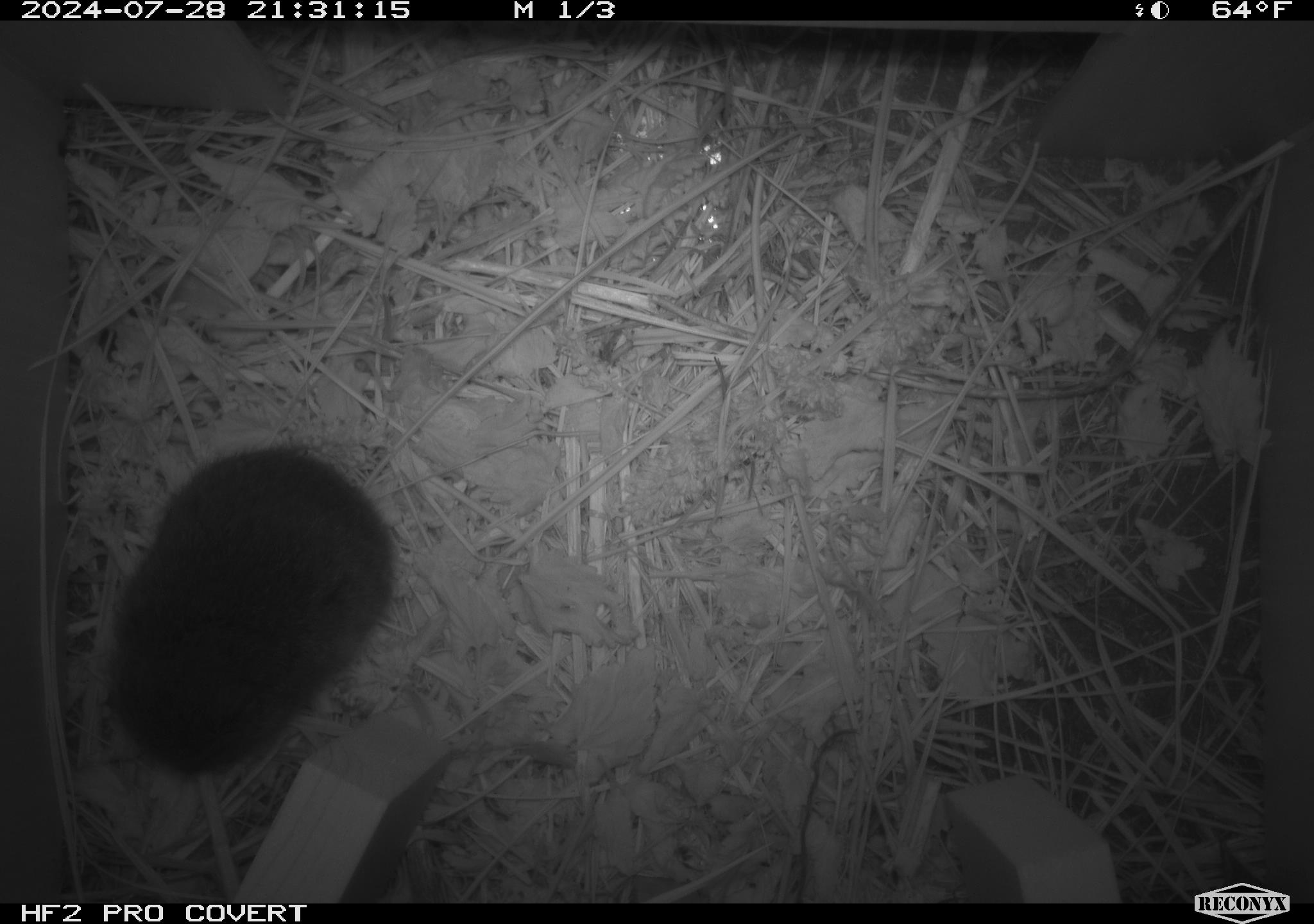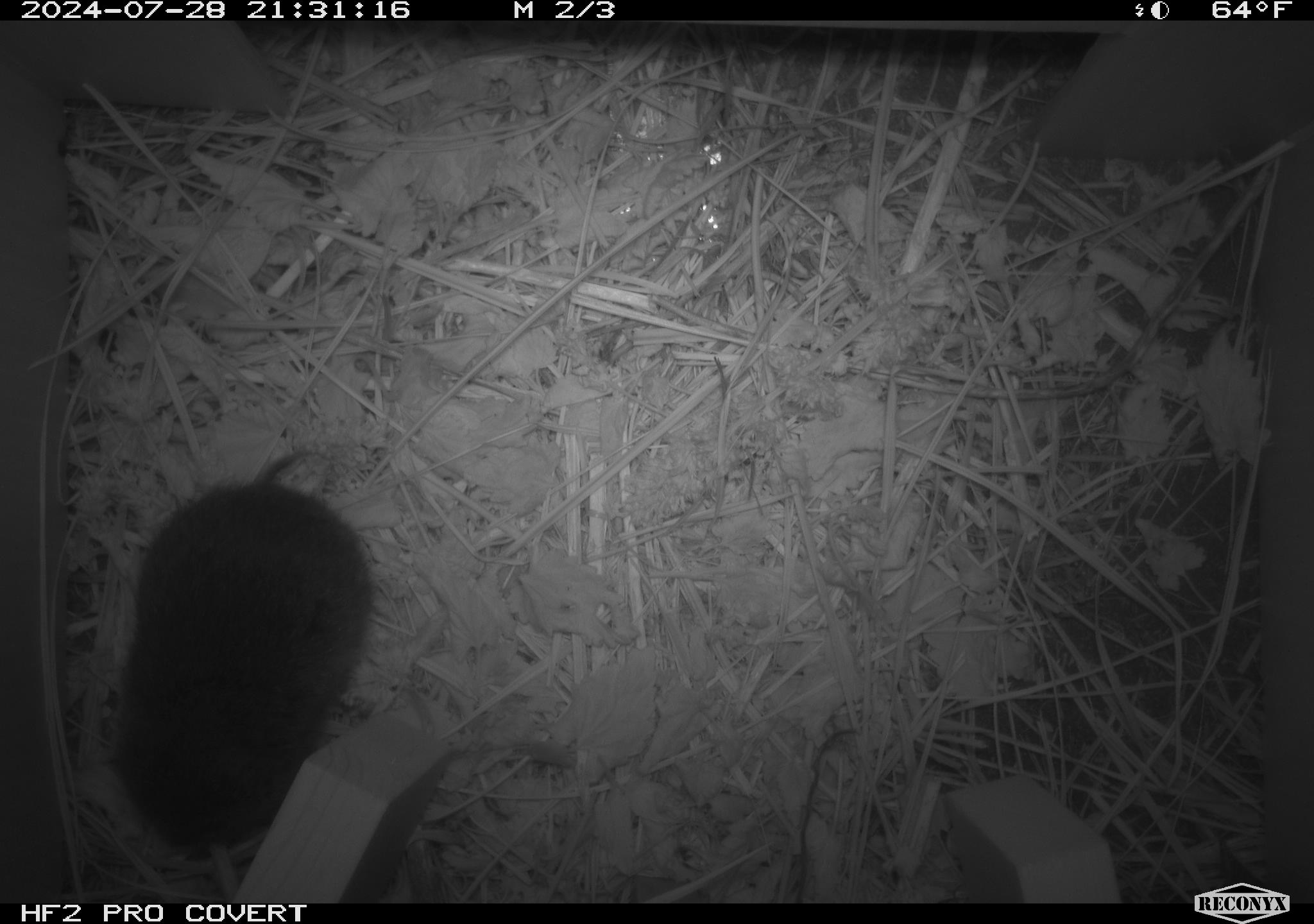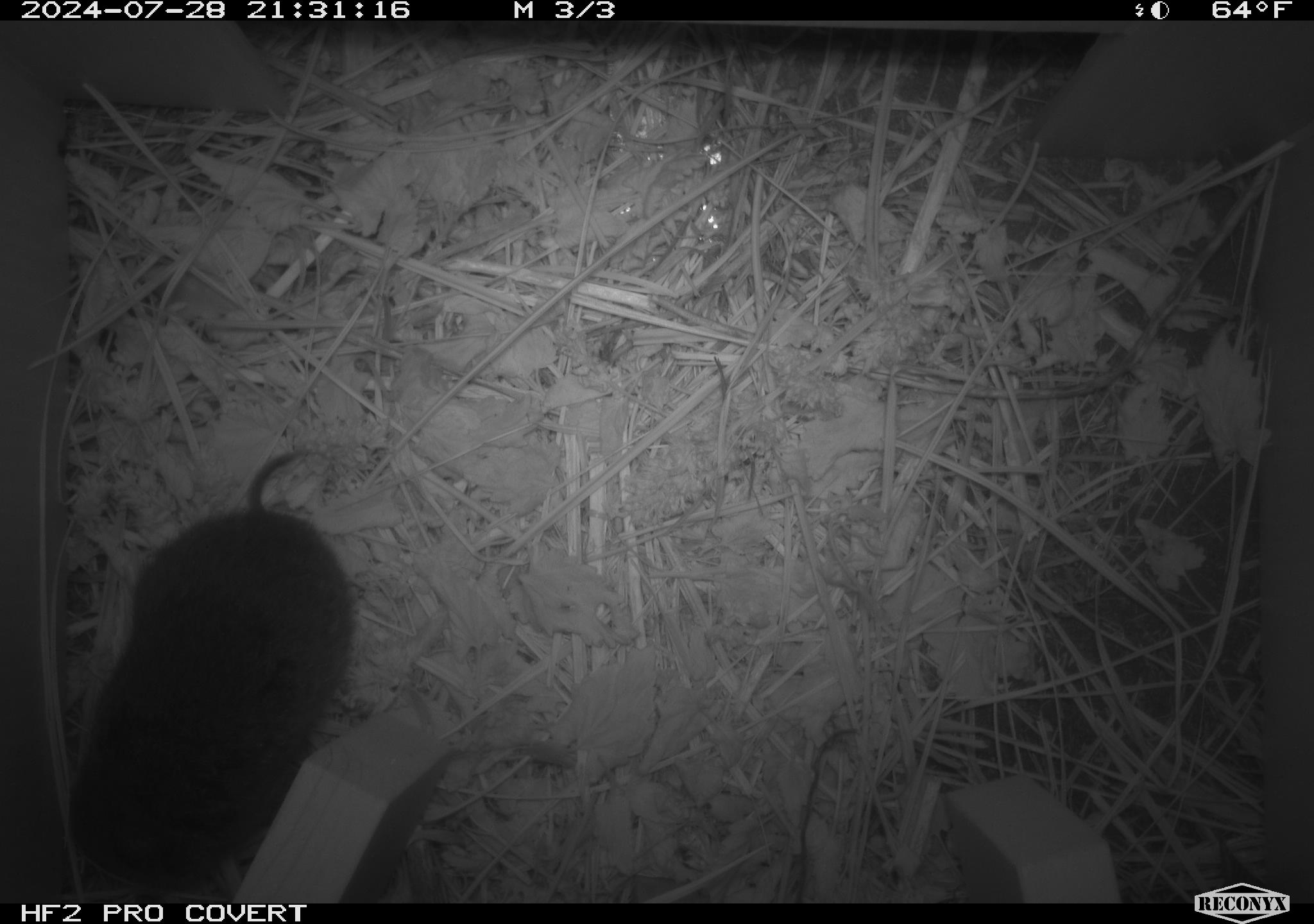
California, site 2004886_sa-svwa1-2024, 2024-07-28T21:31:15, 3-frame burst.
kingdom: Animalia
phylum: Chordata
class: Mammalia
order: Rodentia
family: Cricetidae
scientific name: Arvicolinae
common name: voles, lemmings, and muskrats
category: arvicolinae subfamily